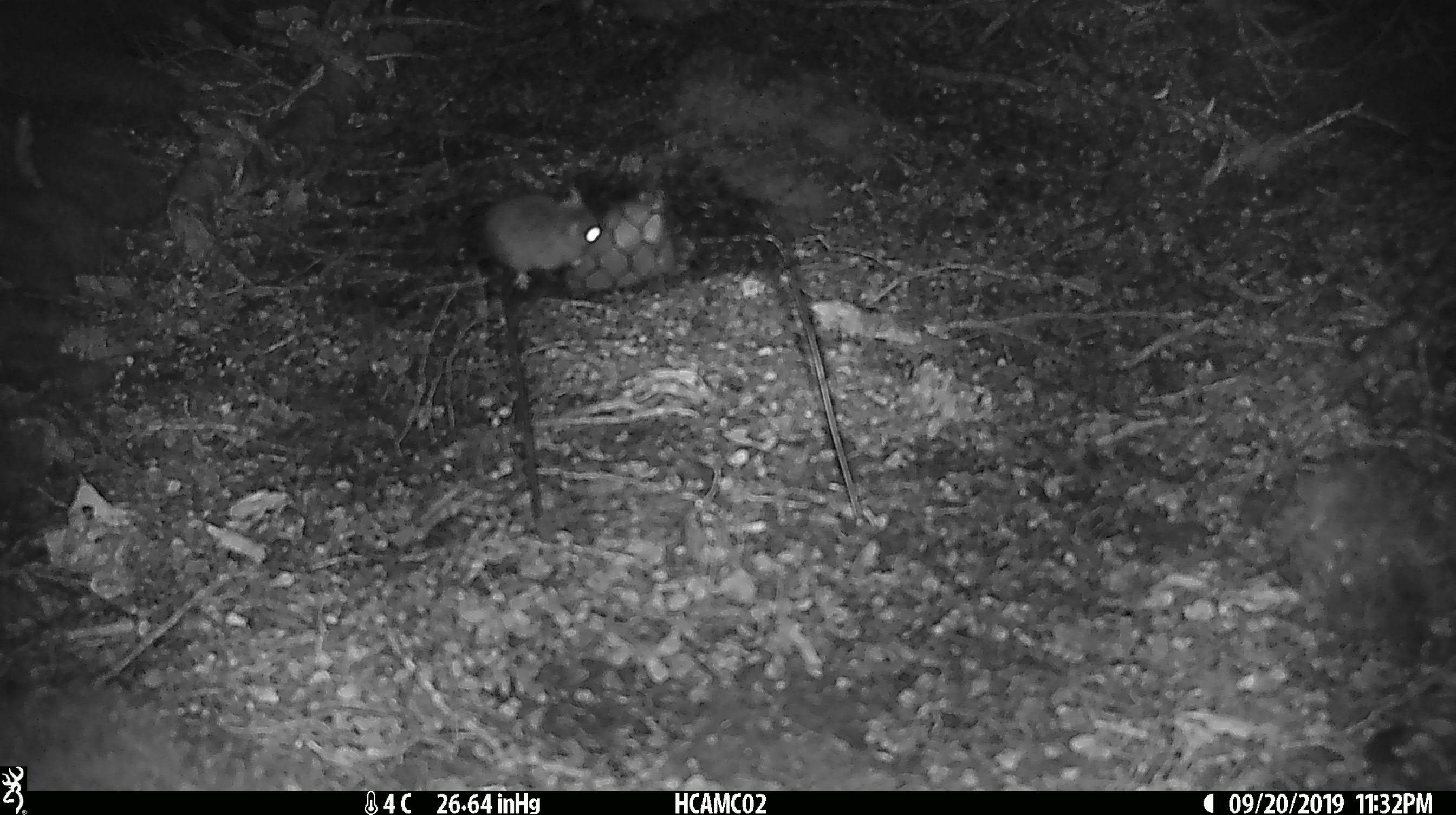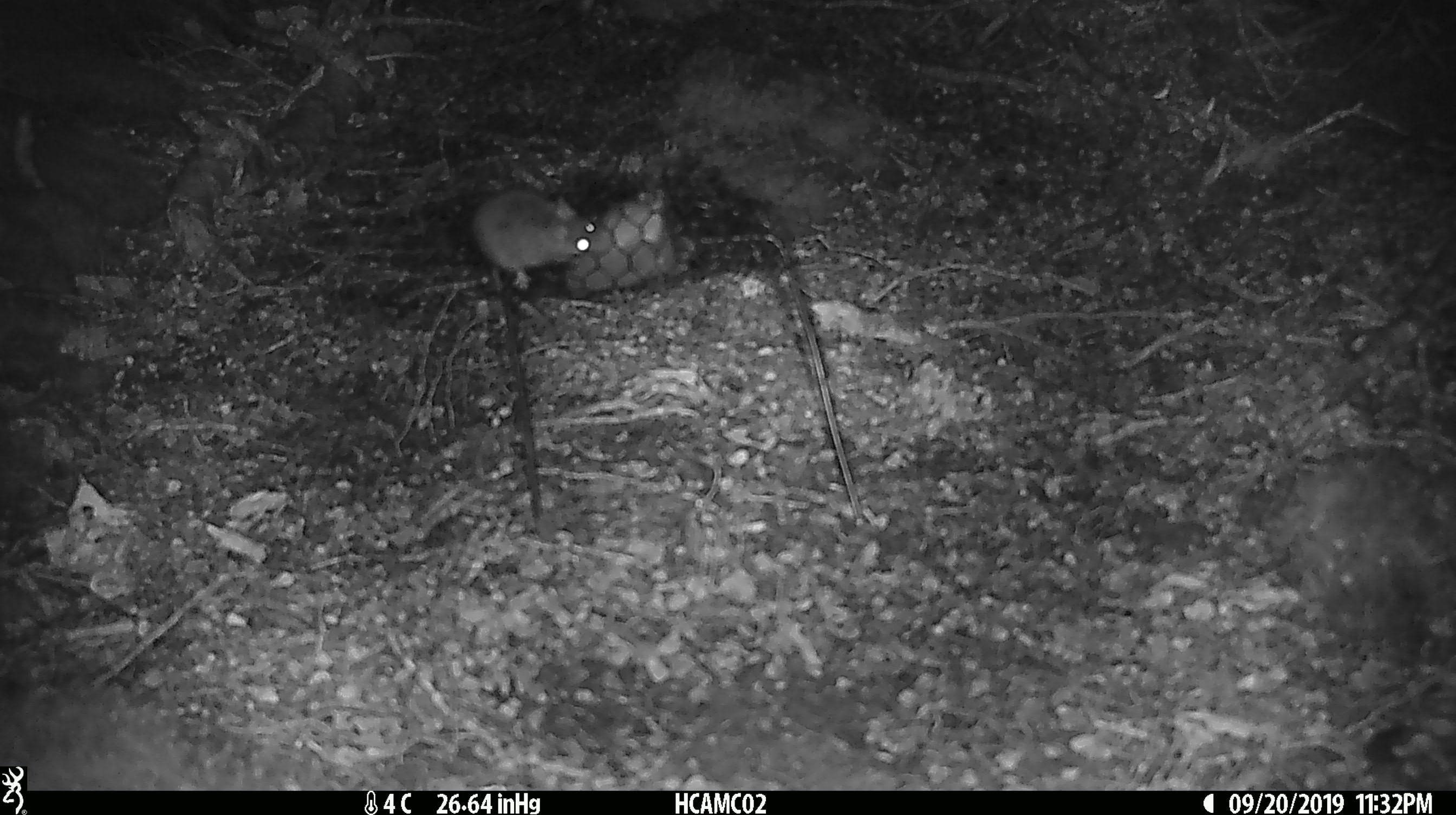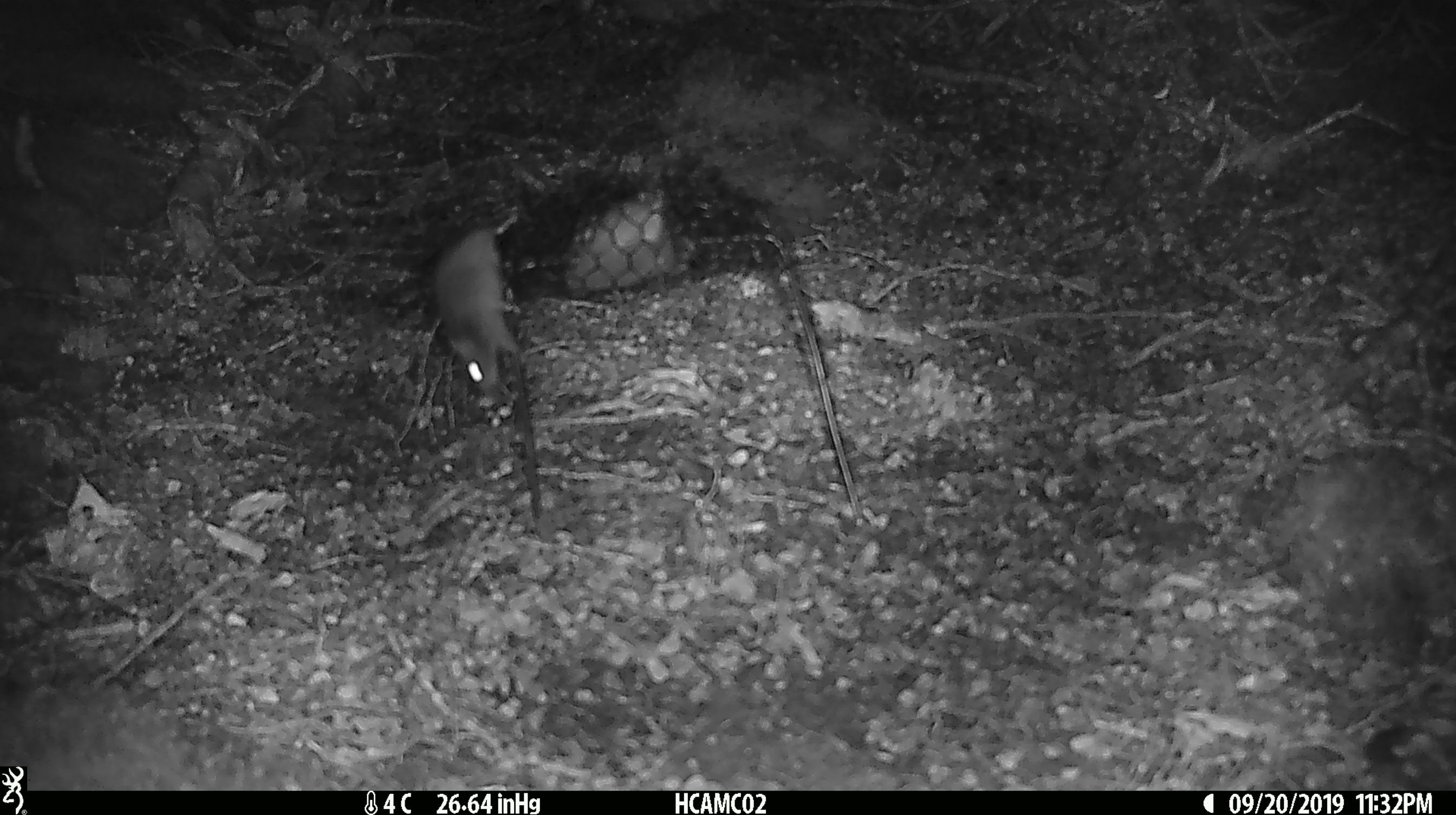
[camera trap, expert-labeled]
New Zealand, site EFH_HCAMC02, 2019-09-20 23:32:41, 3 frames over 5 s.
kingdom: Animalia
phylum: Chordata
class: Mammalia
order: Rodentia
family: Muridae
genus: Mus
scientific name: Mus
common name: mouse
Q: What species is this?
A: Mouse (Mus).